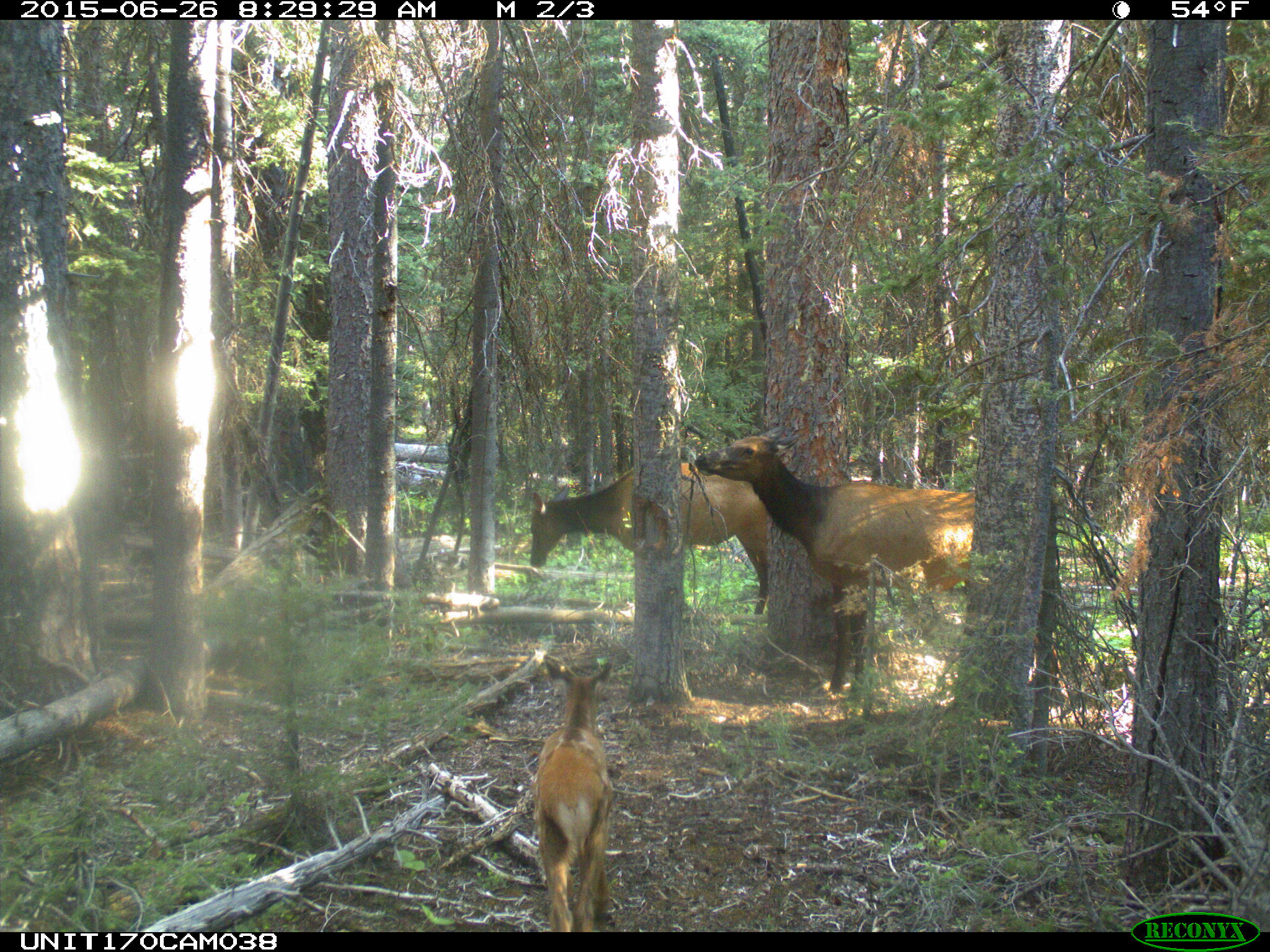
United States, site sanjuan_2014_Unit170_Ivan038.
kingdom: Animalia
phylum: Chordata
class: Mammalia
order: Artiodactyla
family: Cervidae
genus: Cervus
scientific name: Cervus elaphus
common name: red deer